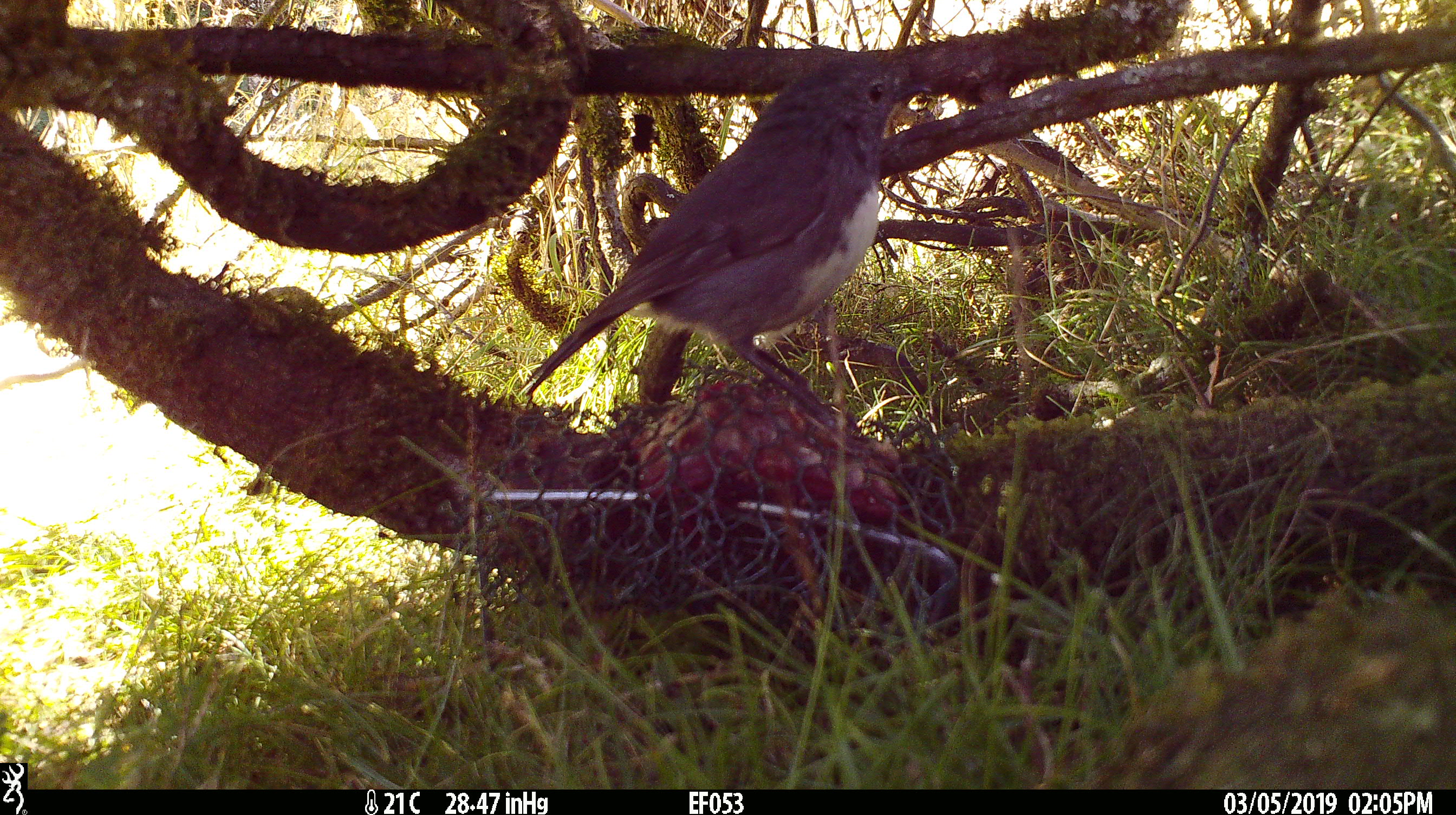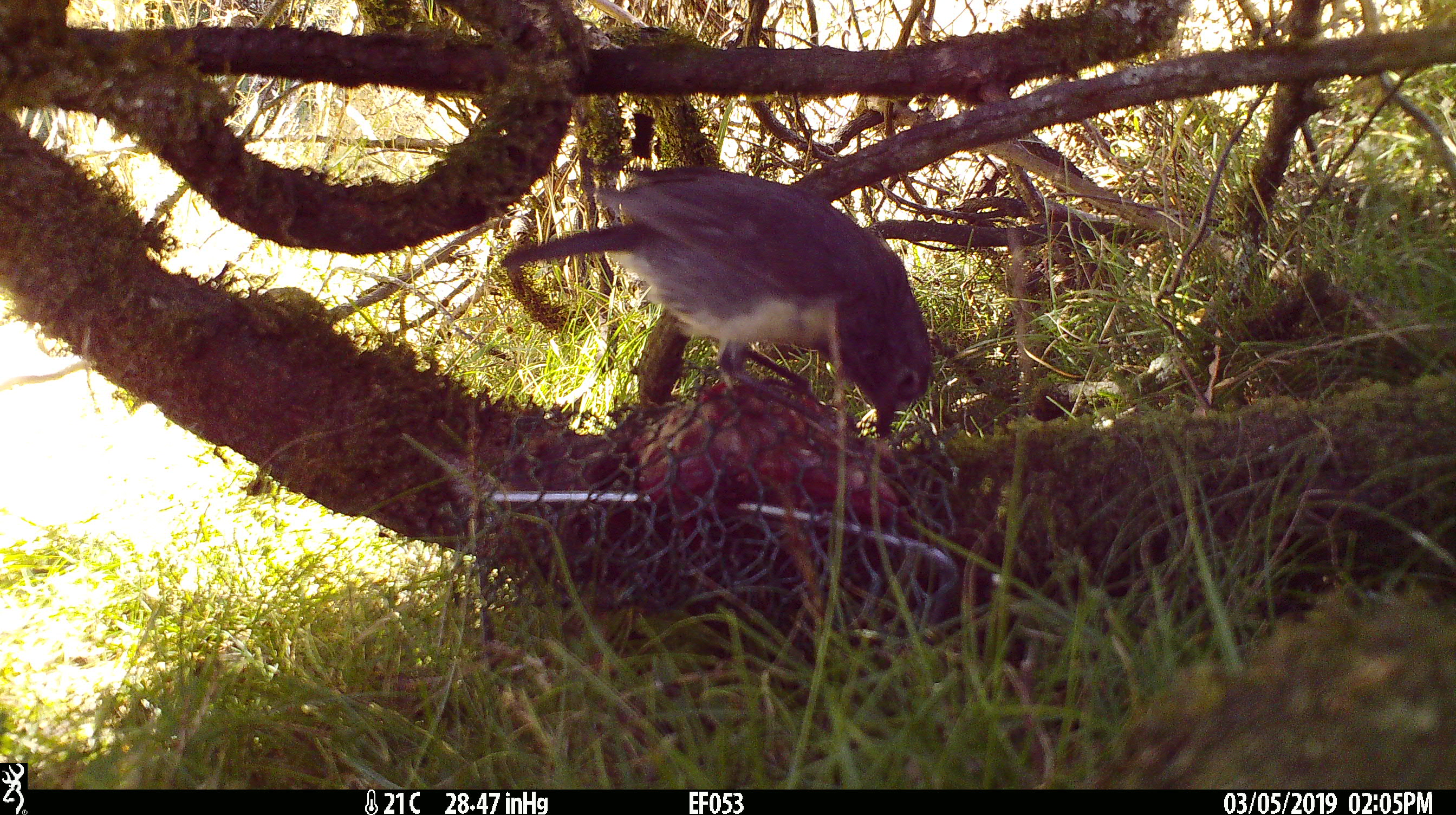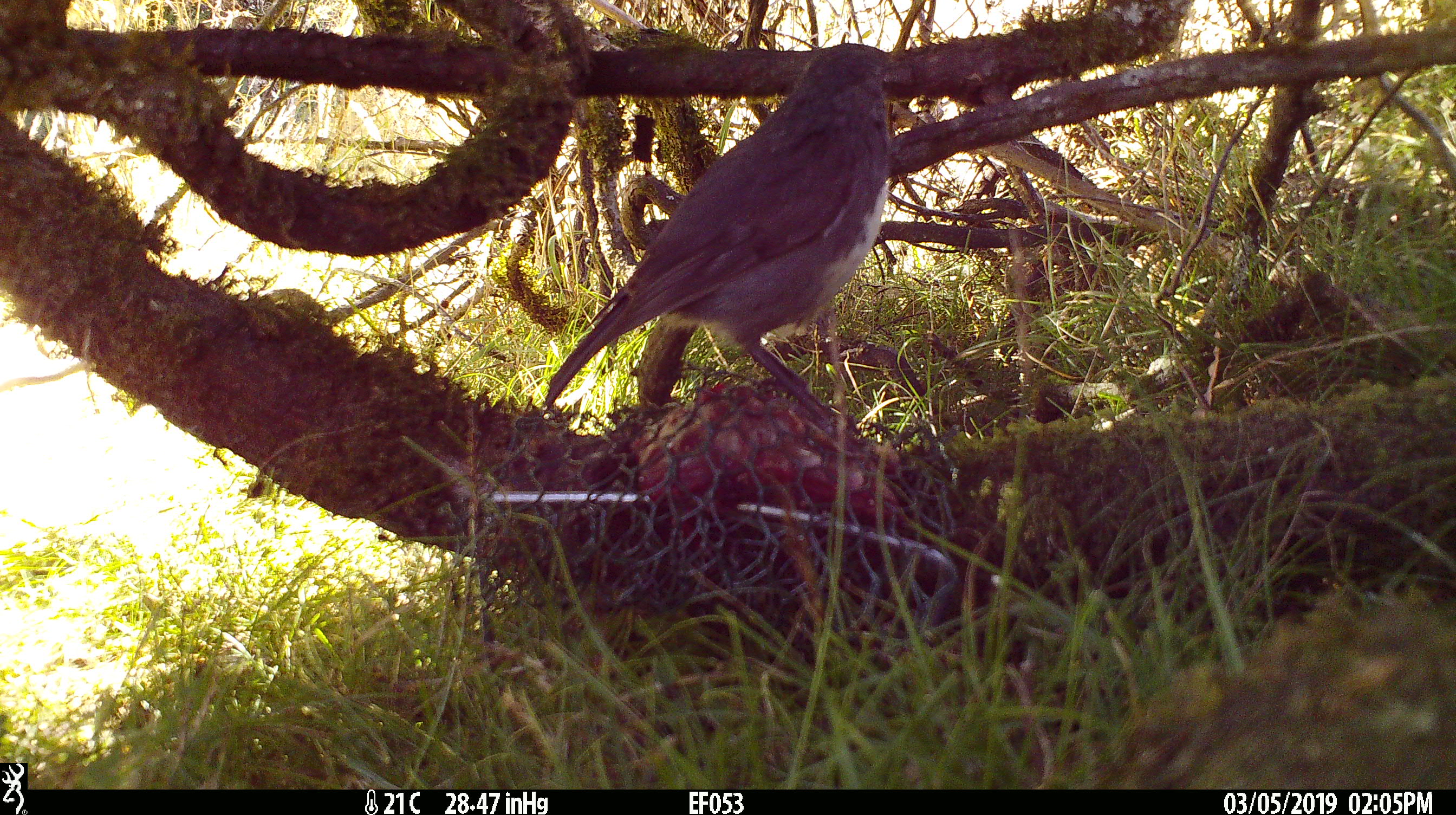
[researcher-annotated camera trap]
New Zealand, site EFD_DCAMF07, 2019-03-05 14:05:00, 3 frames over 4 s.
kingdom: Animalia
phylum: Chordata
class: Aves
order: Passeriformes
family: Petroicidae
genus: Petroica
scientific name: Petroica australis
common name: new zealand robin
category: robin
Robin (new zealand robin) (Petroica australis).